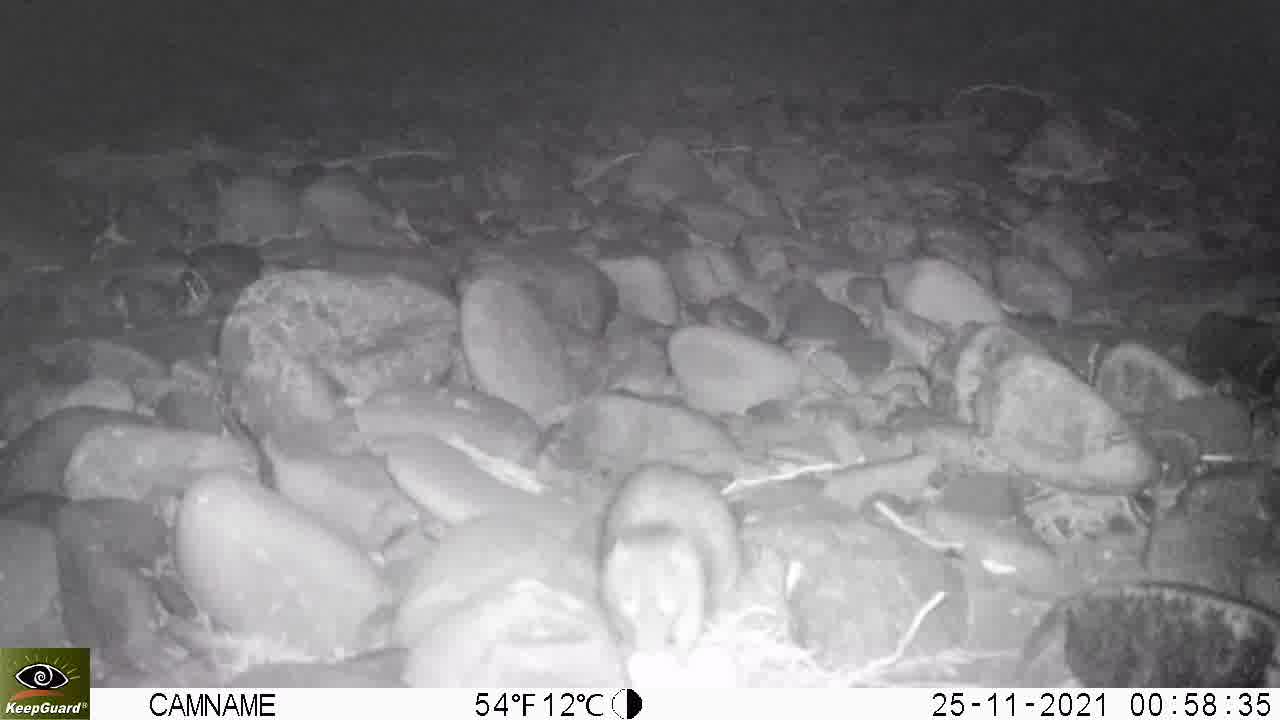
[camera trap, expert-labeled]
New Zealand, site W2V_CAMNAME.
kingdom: Animalia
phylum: Chordata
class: Mammalia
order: Rodentia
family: Muridae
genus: Rattus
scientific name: Rattus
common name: rat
Rat (Rattus).